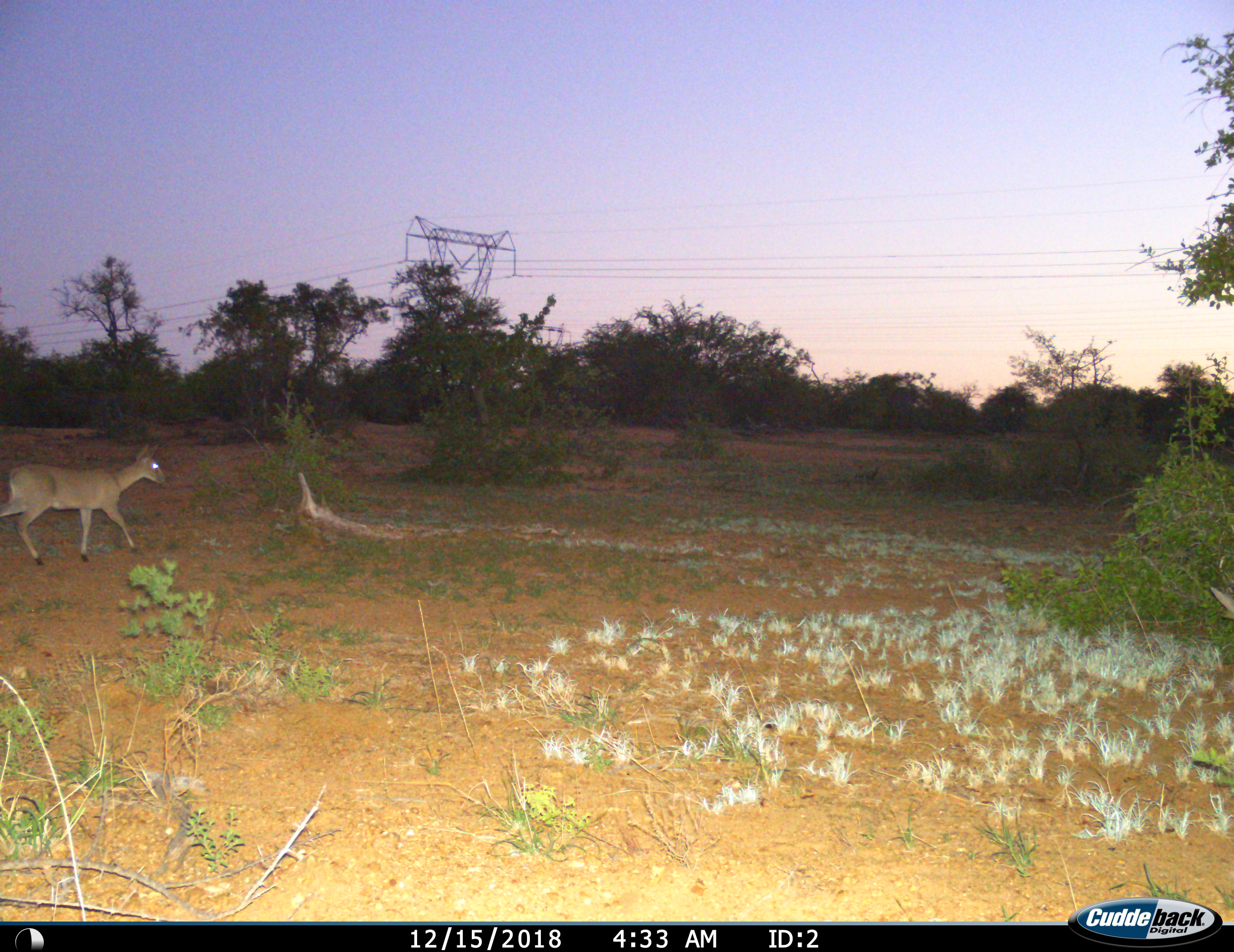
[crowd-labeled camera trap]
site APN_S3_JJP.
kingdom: Animalia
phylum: Chordata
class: Mammalia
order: Artiodactyla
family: Bovidae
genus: Sylvicapra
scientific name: Sylvicapra grimmia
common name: common duiker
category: duikercommongrey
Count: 1.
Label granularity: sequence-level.